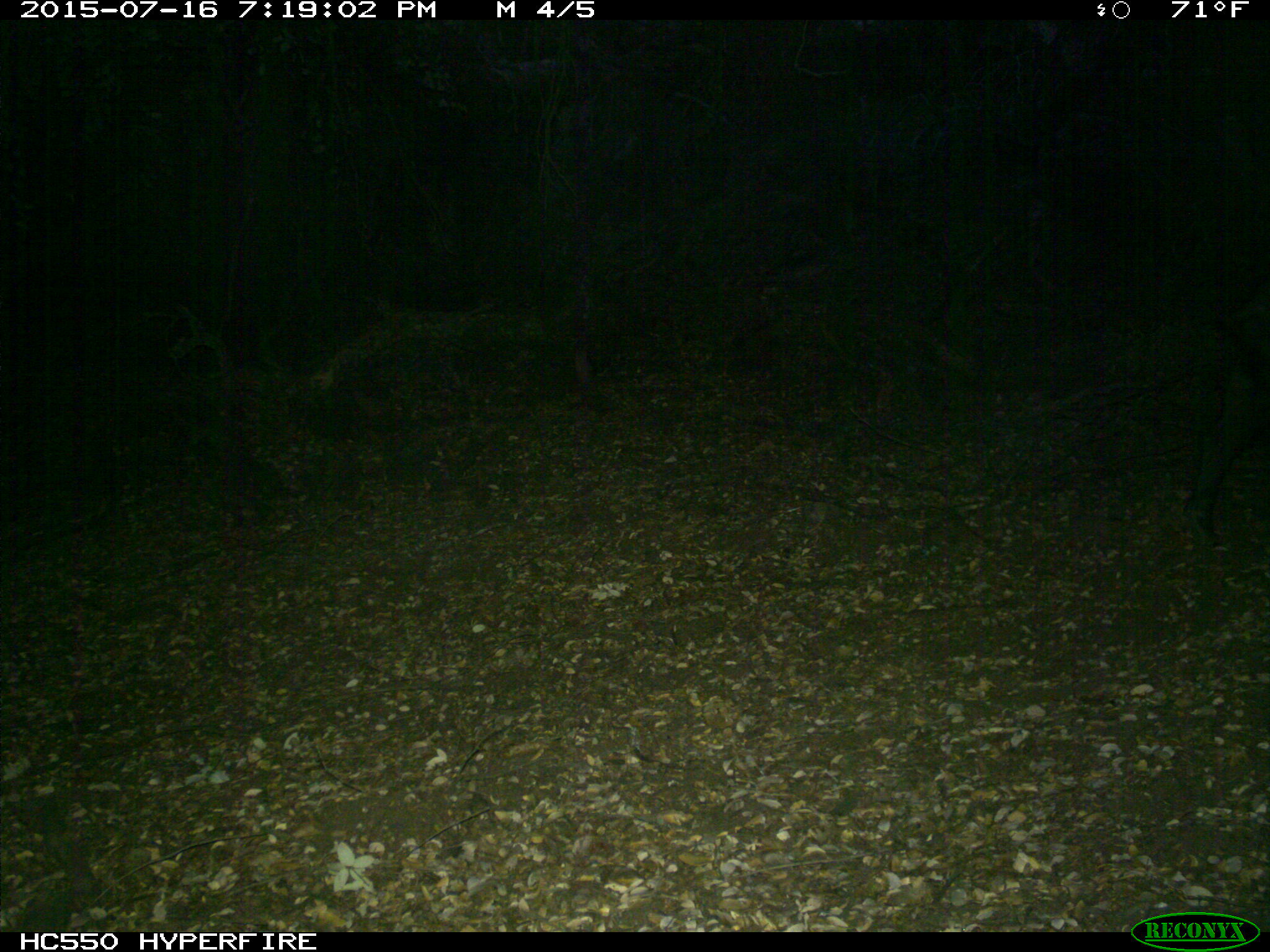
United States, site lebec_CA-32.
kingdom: Animalia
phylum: Chordata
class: Mammalia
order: Artiodactyla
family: Suidae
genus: Sus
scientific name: Sus scrofa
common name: wild boar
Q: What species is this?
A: Sus scrofa (wild boar).